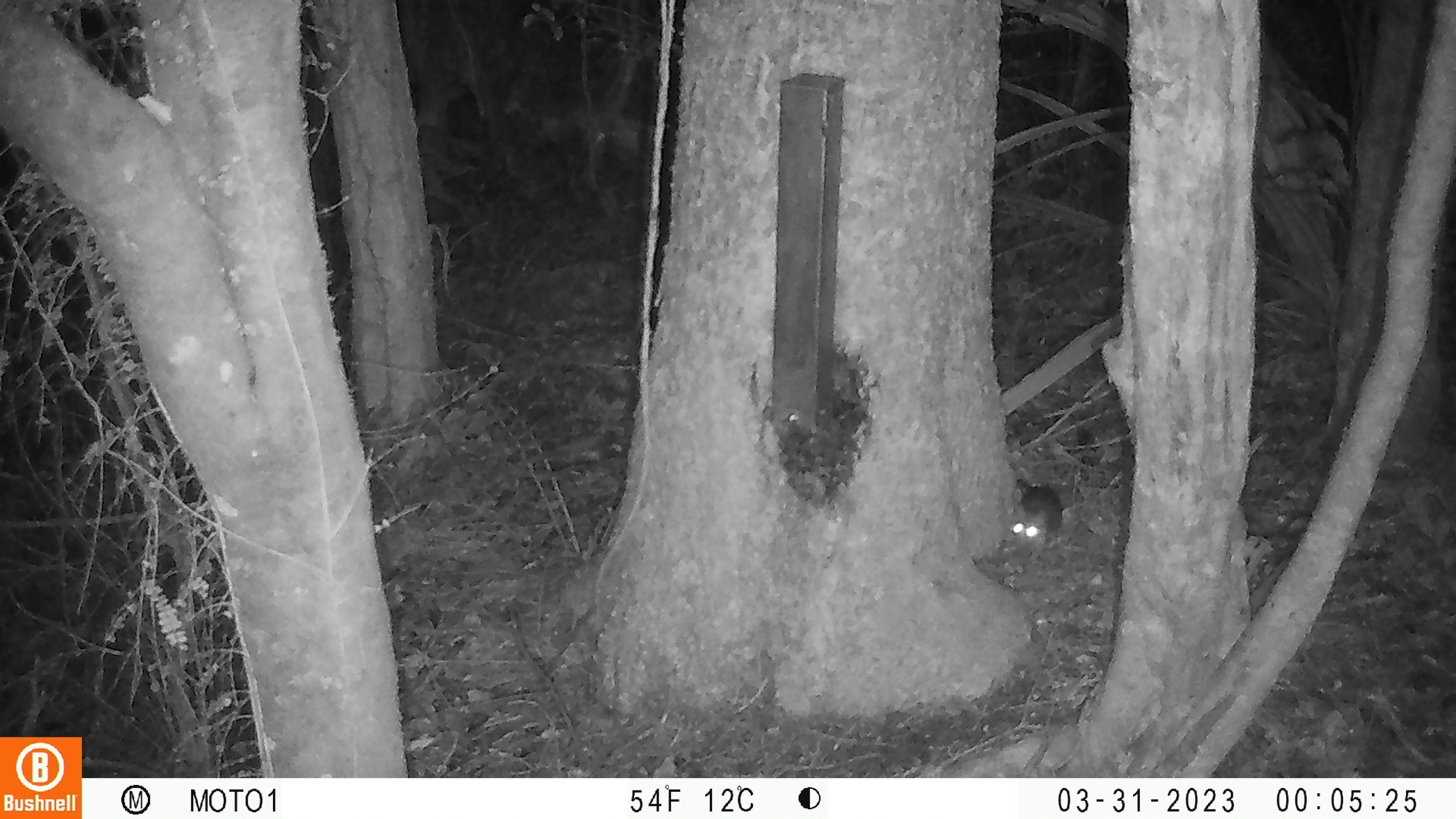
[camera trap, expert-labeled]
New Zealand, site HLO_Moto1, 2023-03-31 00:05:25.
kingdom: Animalia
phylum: Chordata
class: Mammalia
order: Rodentia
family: Muridae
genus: Rattus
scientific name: Rattus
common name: rat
Rat (Rattus).